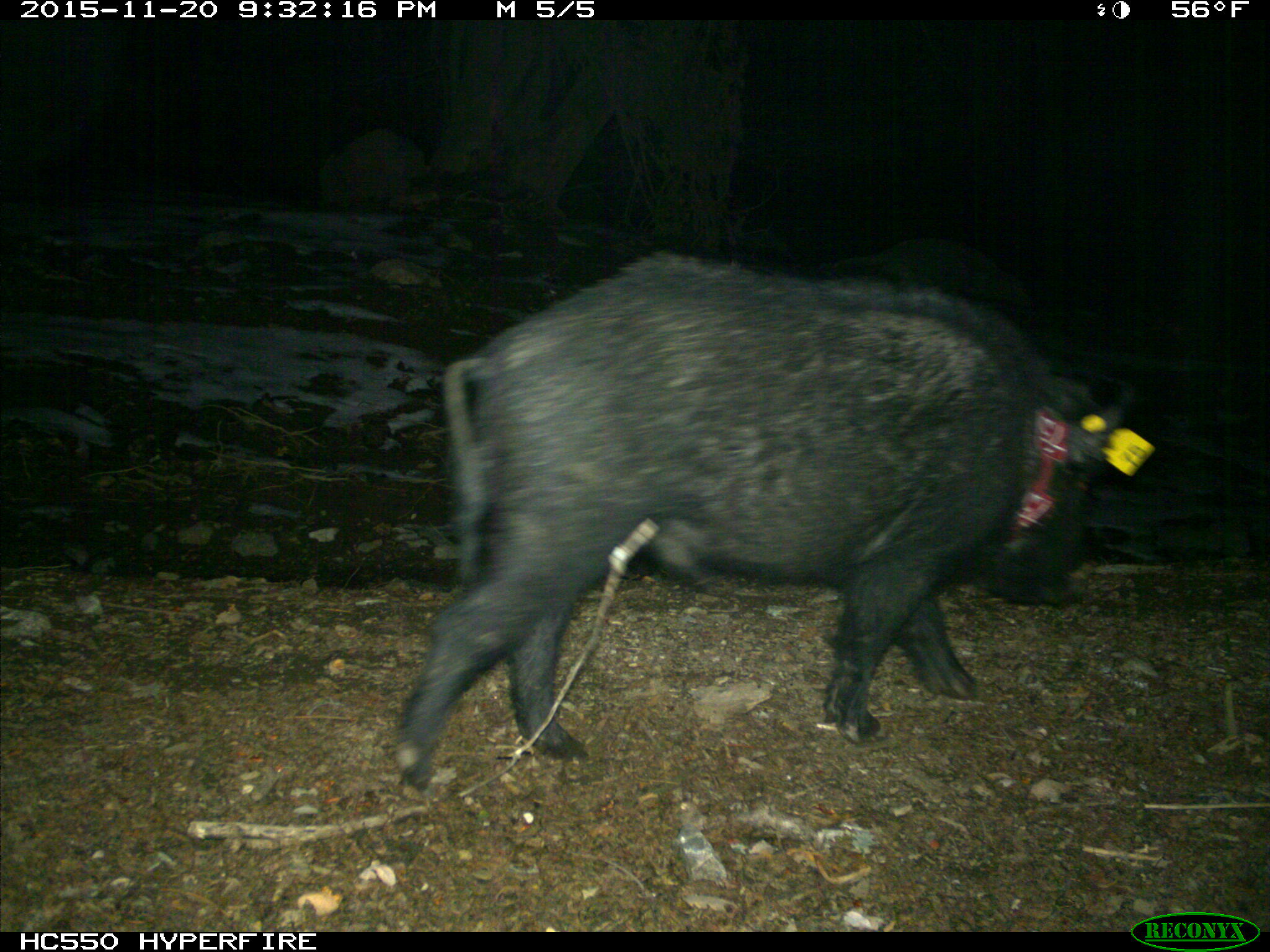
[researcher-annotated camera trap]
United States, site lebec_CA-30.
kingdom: Animalia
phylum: Chordata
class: Mammalia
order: Artiodactyla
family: Suidae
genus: Sus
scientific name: Sus scrofa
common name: wild boar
Sus scrofa (wild boar).